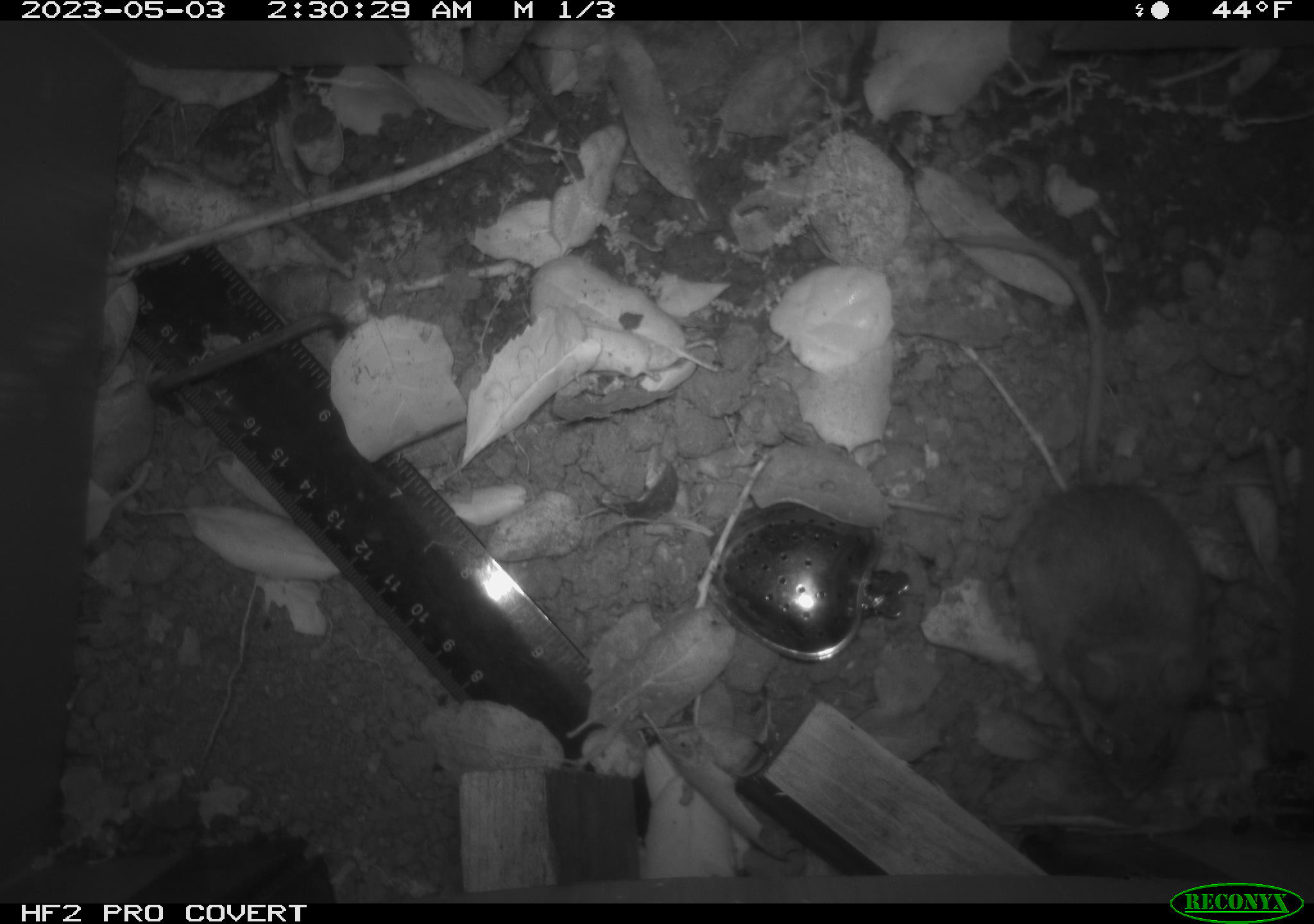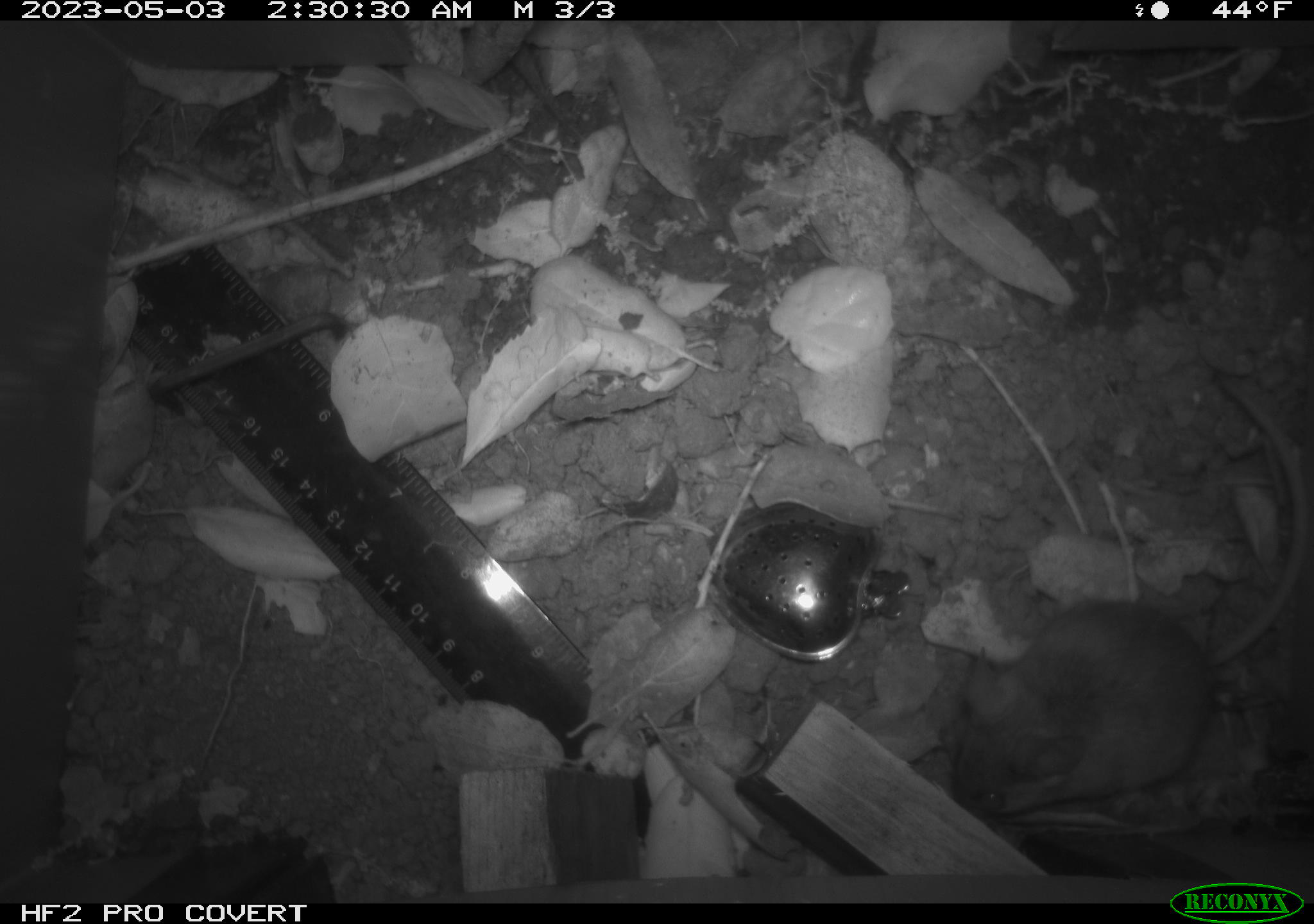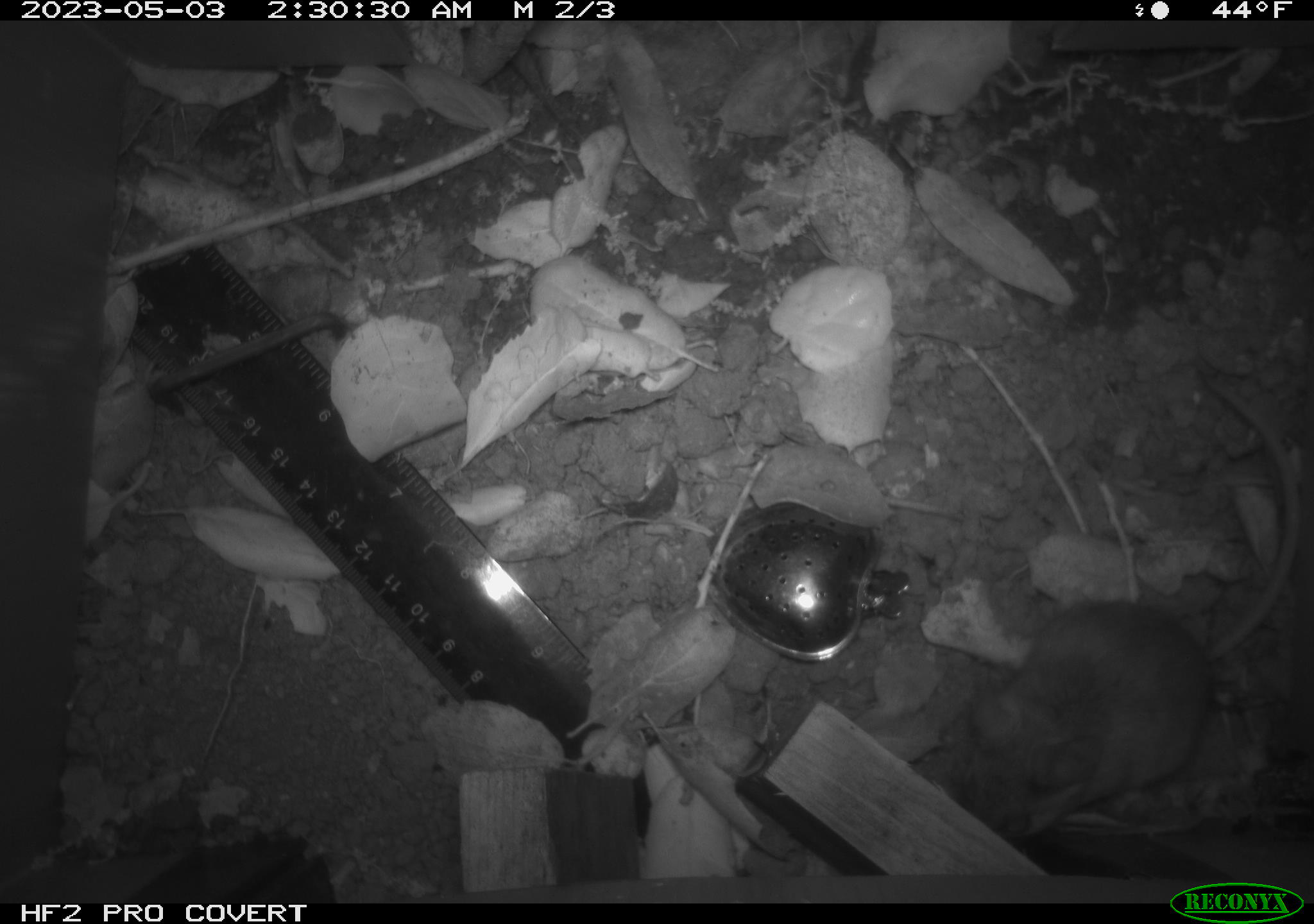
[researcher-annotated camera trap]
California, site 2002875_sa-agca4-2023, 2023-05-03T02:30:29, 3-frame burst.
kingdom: Animalia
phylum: Chordata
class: Mammalia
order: Rodentia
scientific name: Rodentia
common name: mouse species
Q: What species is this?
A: Mouse species (Rodentia).